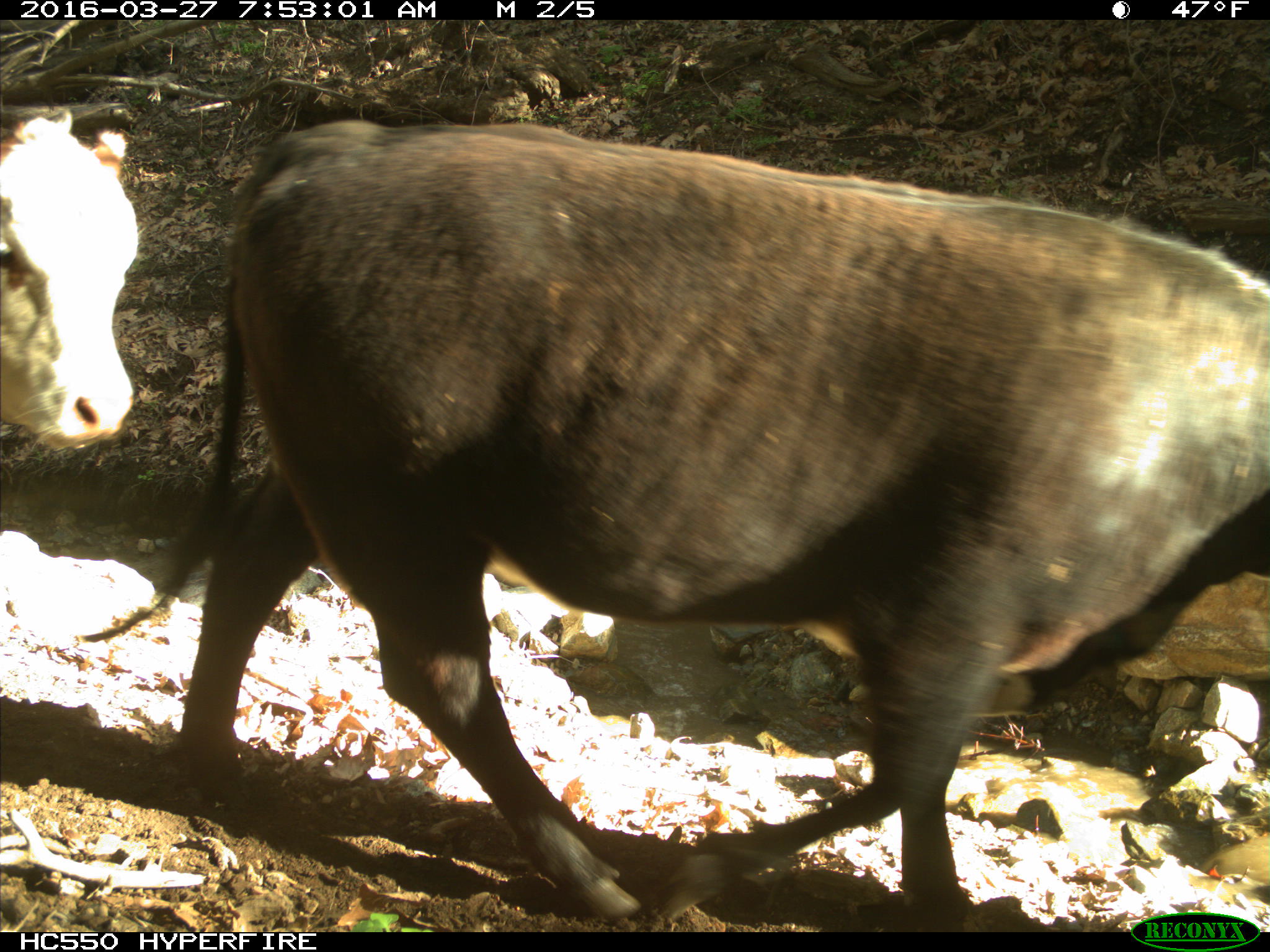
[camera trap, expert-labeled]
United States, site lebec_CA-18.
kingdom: Animalia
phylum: Chordata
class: Mammalia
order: Artiodactyla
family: Bovidae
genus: Bos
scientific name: Bos taurus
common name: domestic cow